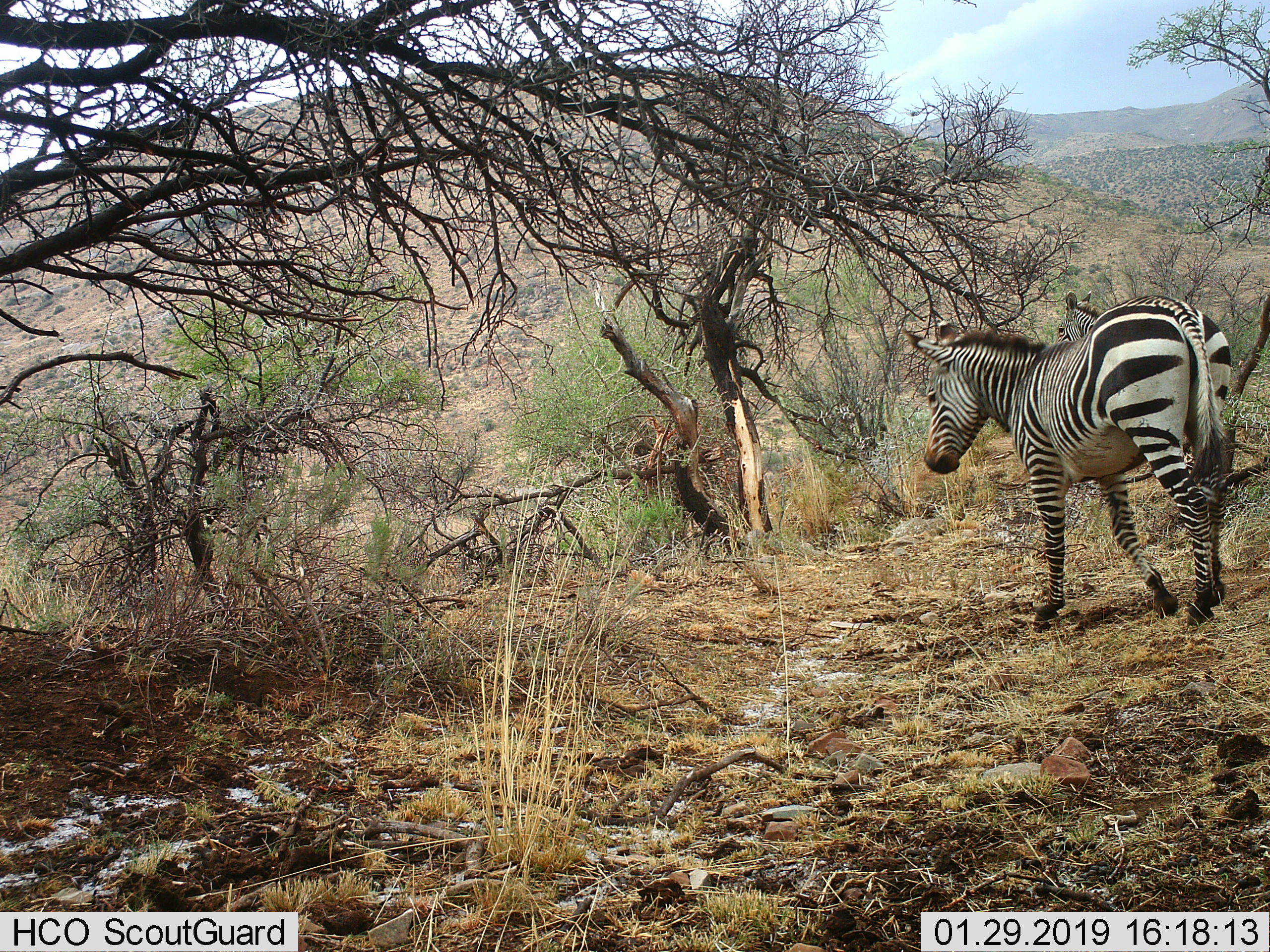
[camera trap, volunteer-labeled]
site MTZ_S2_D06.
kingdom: Animalia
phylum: Chordata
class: Mammalia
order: Perissodactyla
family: Equidae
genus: Equus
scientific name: Equus zebra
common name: mountain zebra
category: zebramountain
Zebramountain (mountain zebra) (Equus zebra), count 1. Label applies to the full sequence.